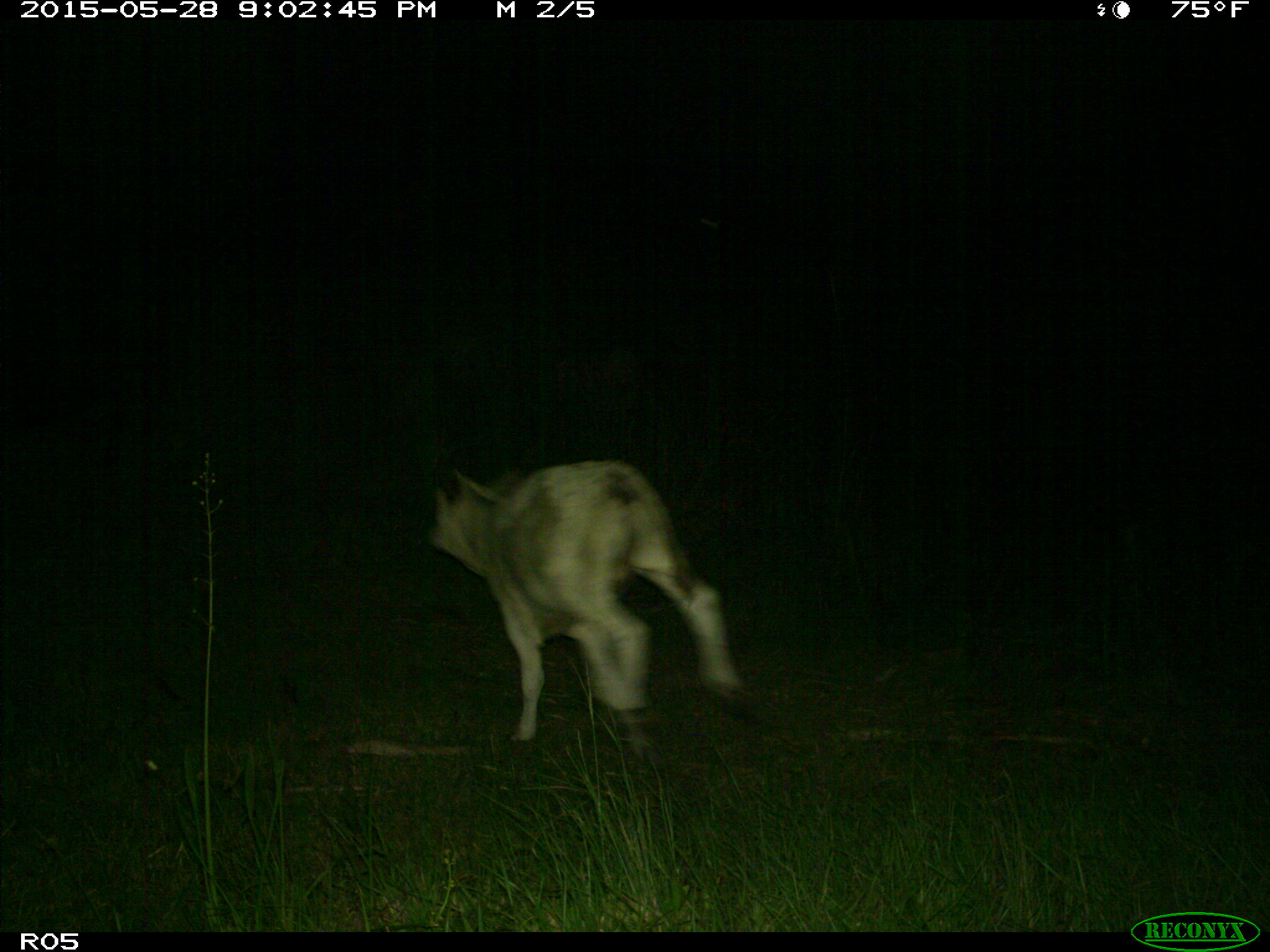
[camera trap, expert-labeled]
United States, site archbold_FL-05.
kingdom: Animalia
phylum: Chordata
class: Mammalia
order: Artiodactyla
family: Bovidae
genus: Bos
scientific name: Bos taurus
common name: domestic cow